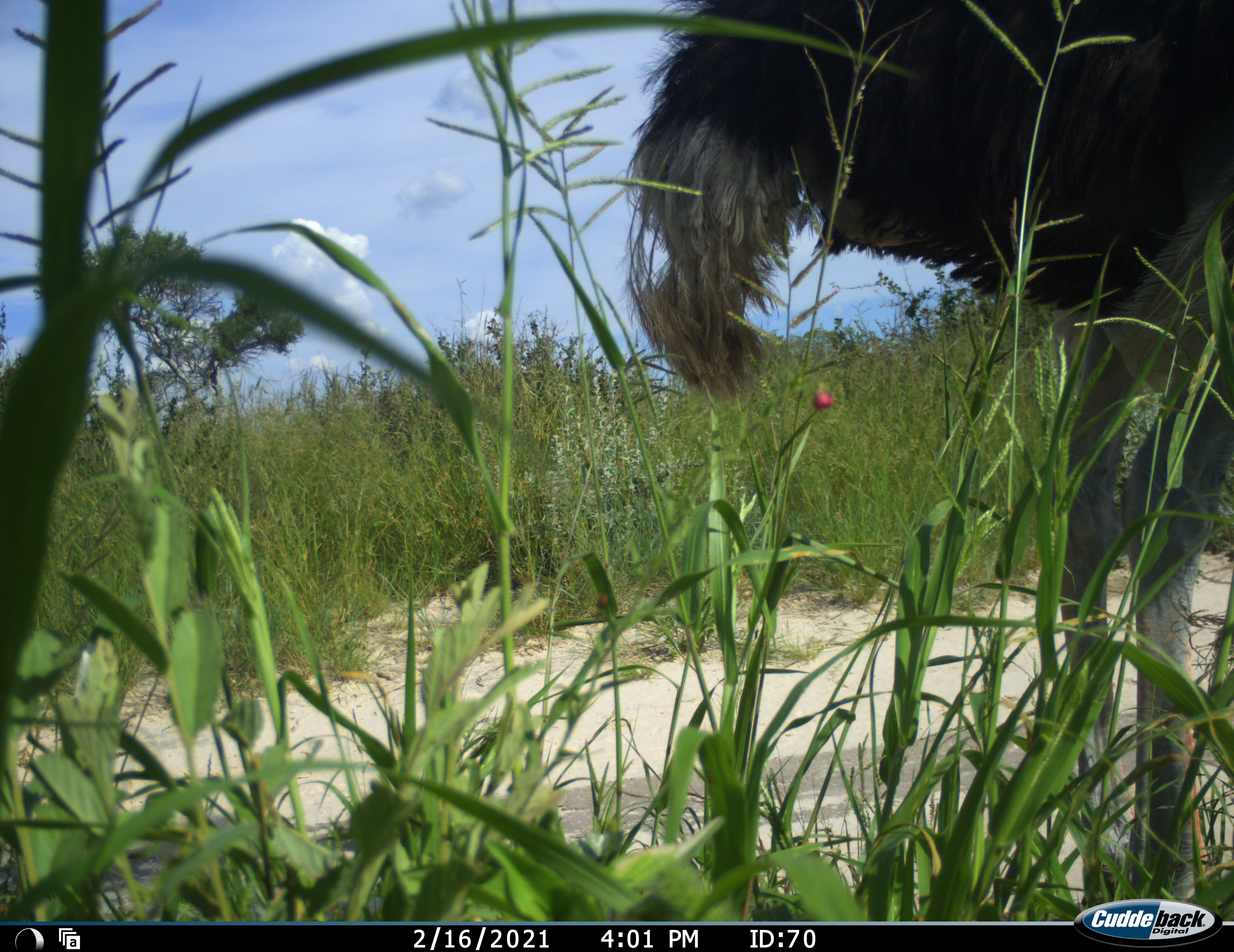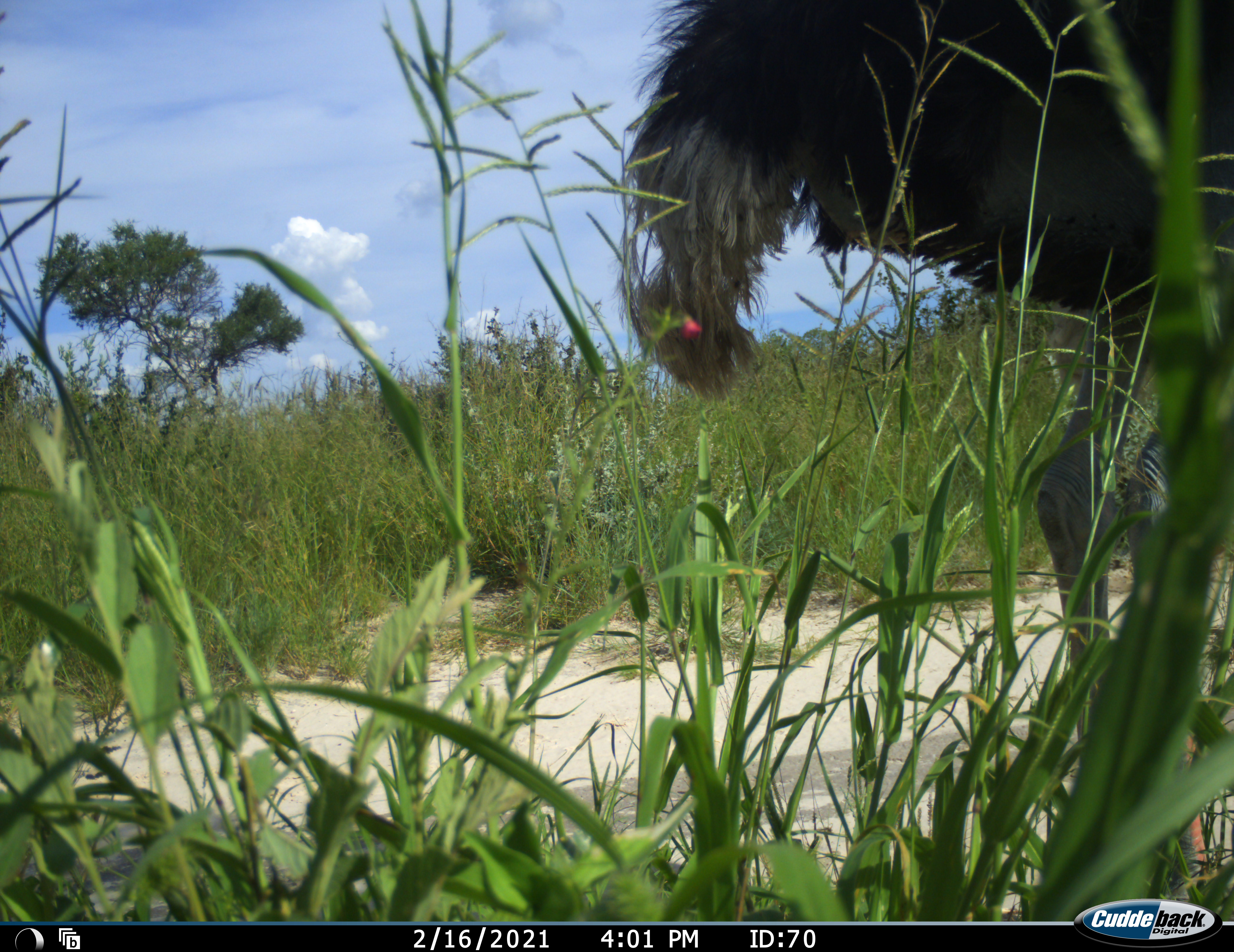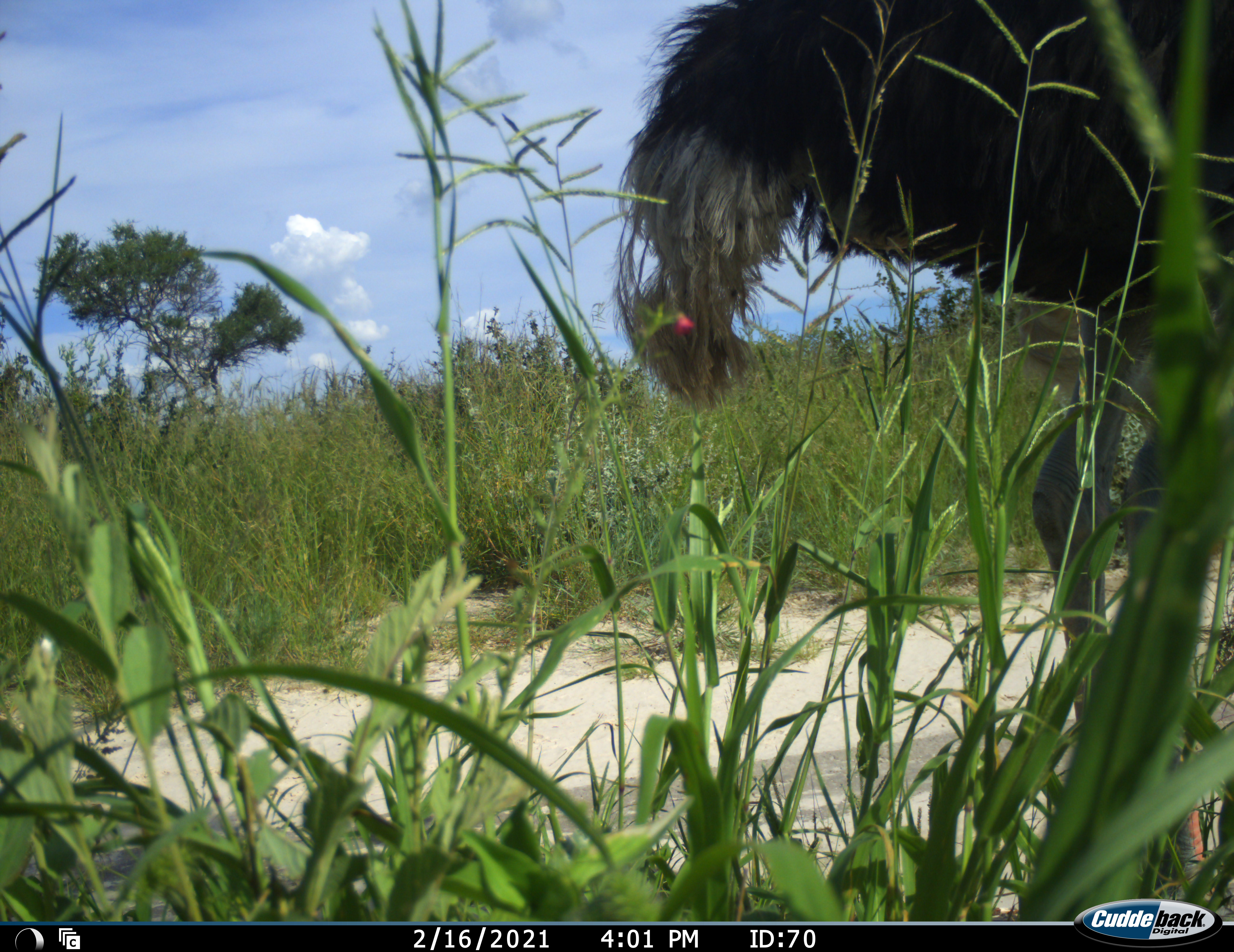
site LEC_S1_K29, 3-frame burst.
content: unidentified animal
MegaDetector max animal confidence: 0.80